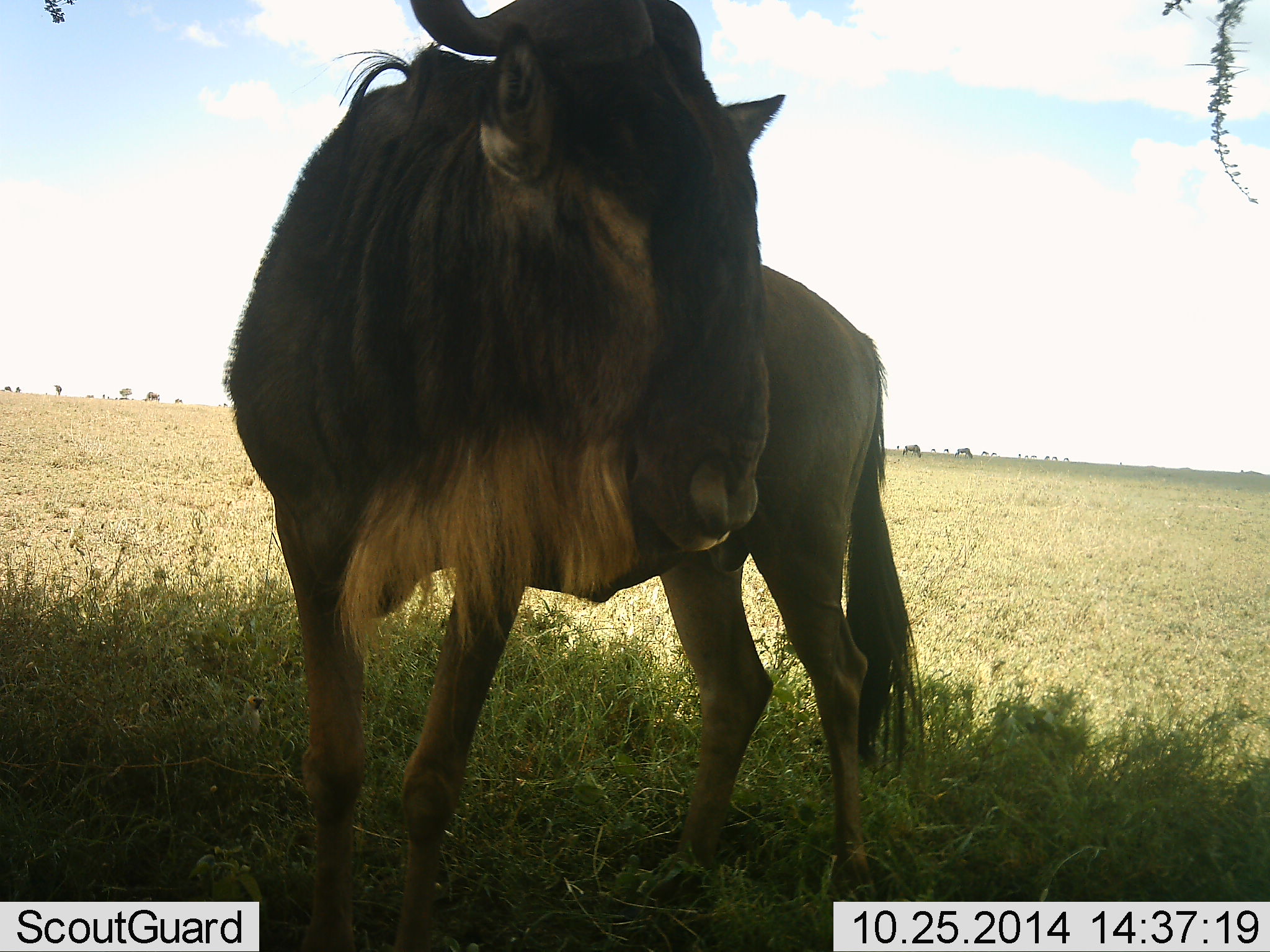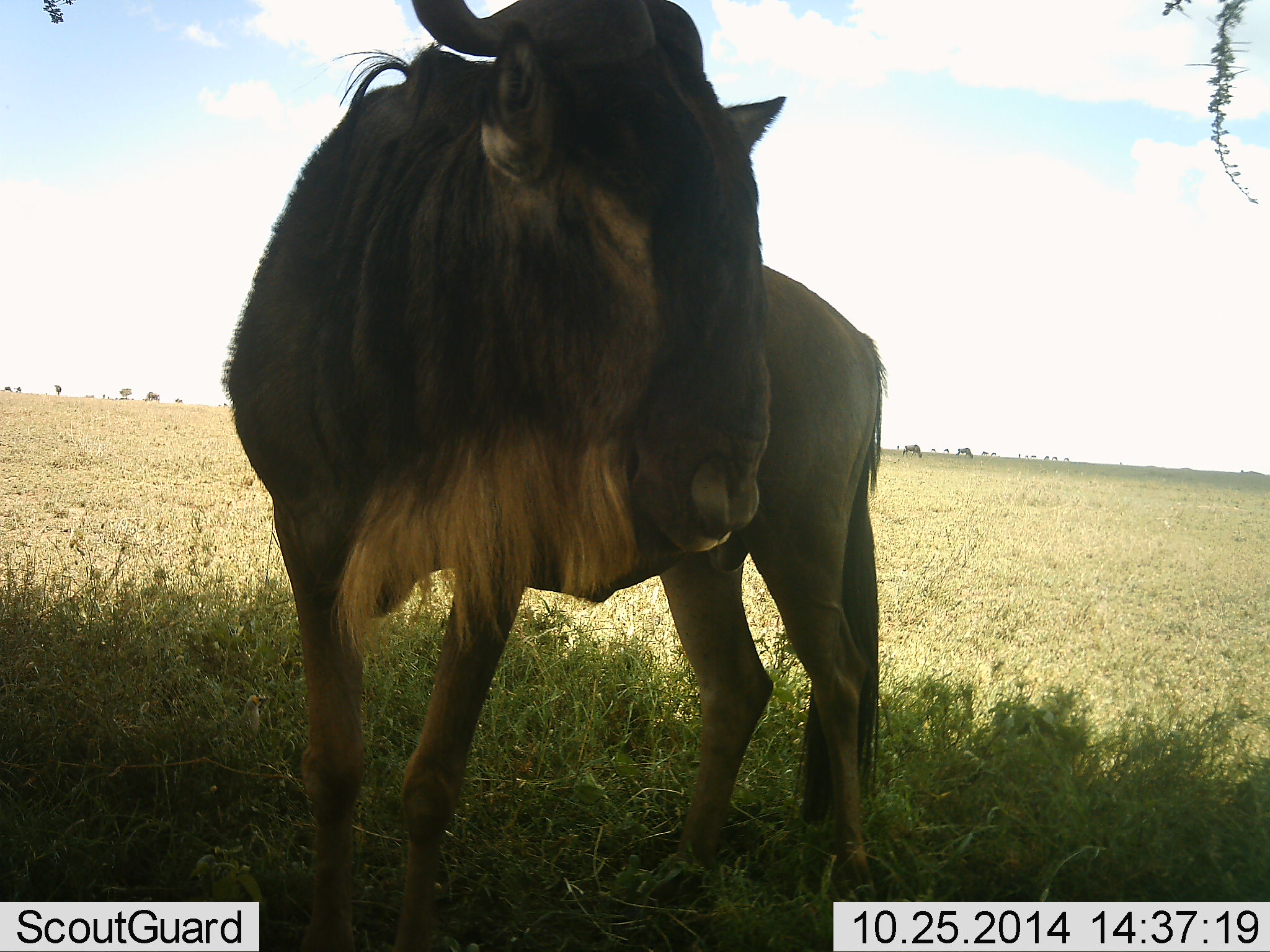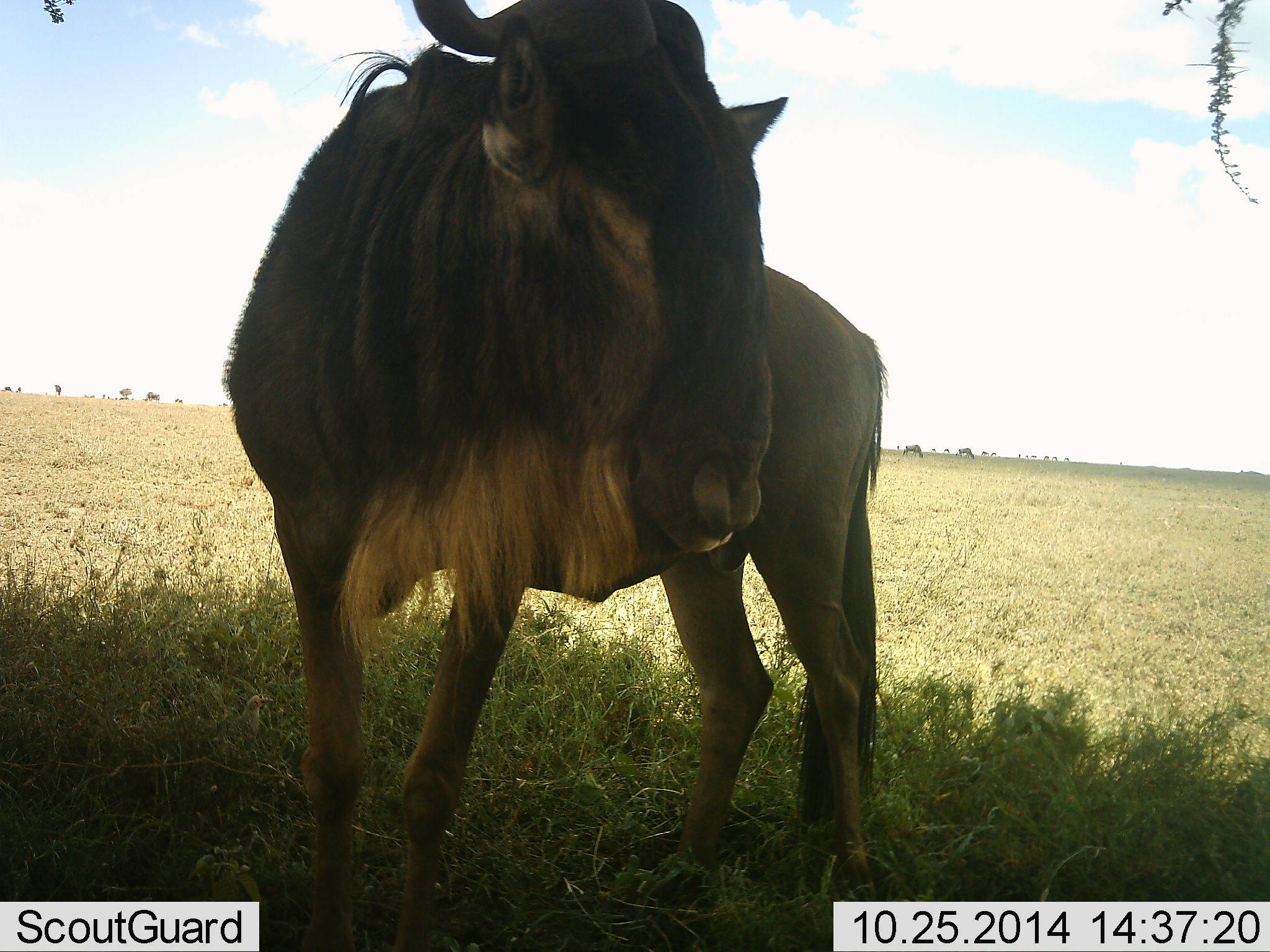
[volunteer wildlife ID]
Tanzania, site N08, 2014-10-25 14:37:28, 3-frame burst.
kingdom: Animalia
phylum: Chordata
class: Mammalia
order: Artiodactyla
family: Bovidae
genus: Connochaetes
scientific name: Connochaetes taurinus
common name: blue wildebeest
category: wildebeest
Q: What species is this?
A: Wildebeest (blue wildebeest) (Connochaetes taurinus).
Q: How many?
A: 1.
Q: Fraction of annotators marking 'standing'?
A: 80%.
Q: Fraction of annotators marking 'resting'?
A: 10%.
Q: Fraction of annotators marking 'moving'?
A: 10%.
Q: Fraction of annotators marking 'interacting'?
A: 10%.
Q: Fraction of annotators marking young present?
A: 0%.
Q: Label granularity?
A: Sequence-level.